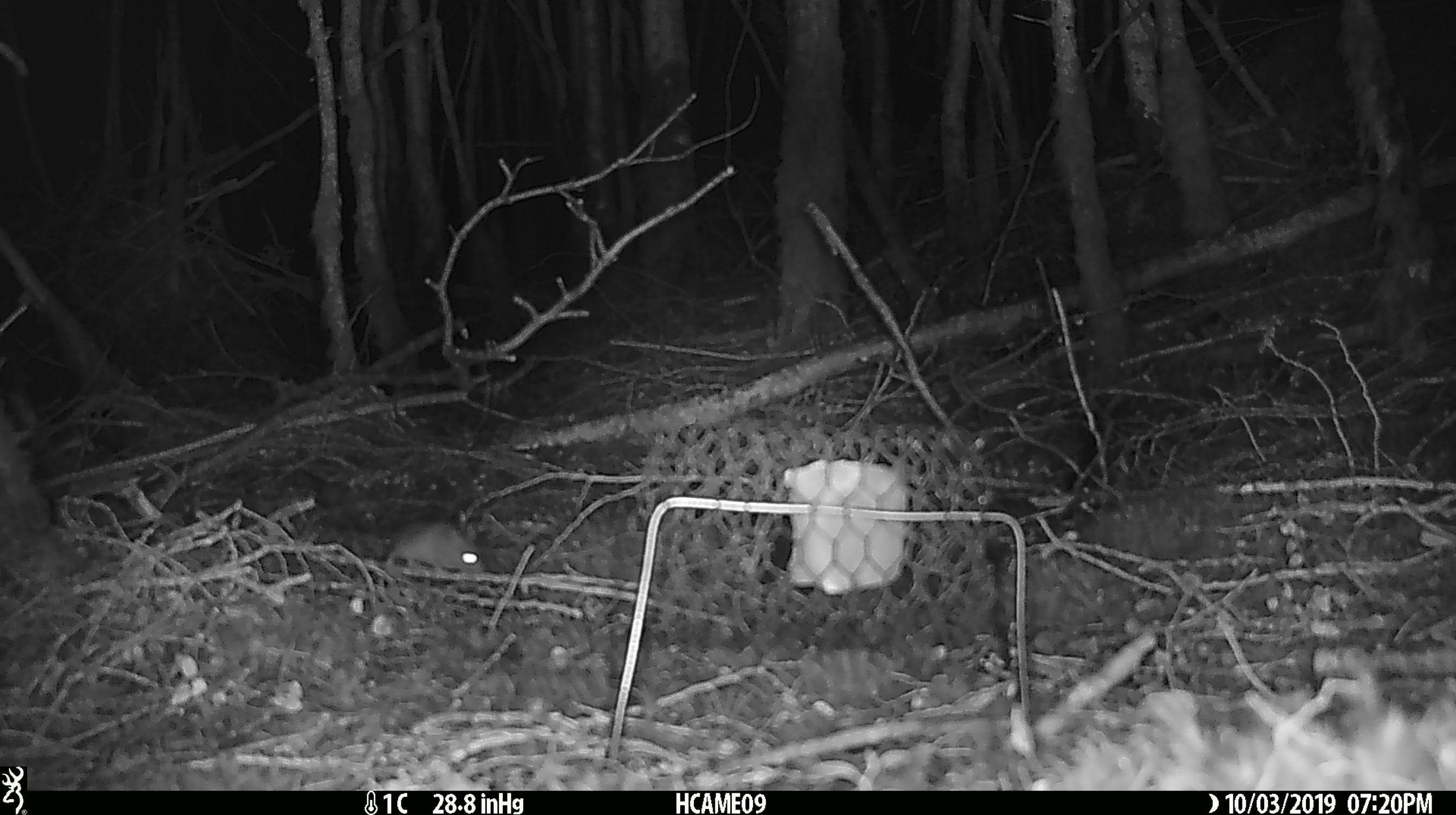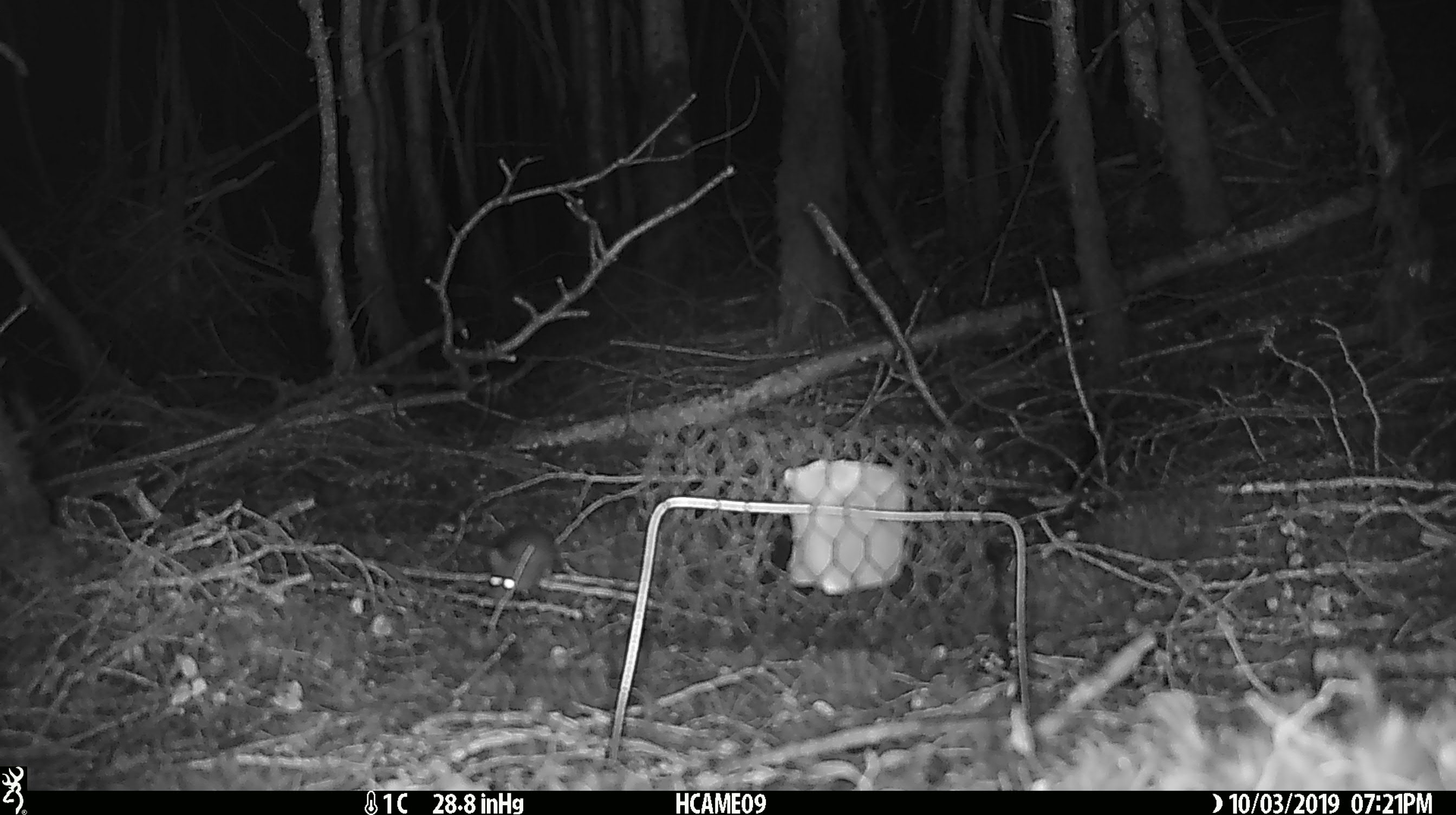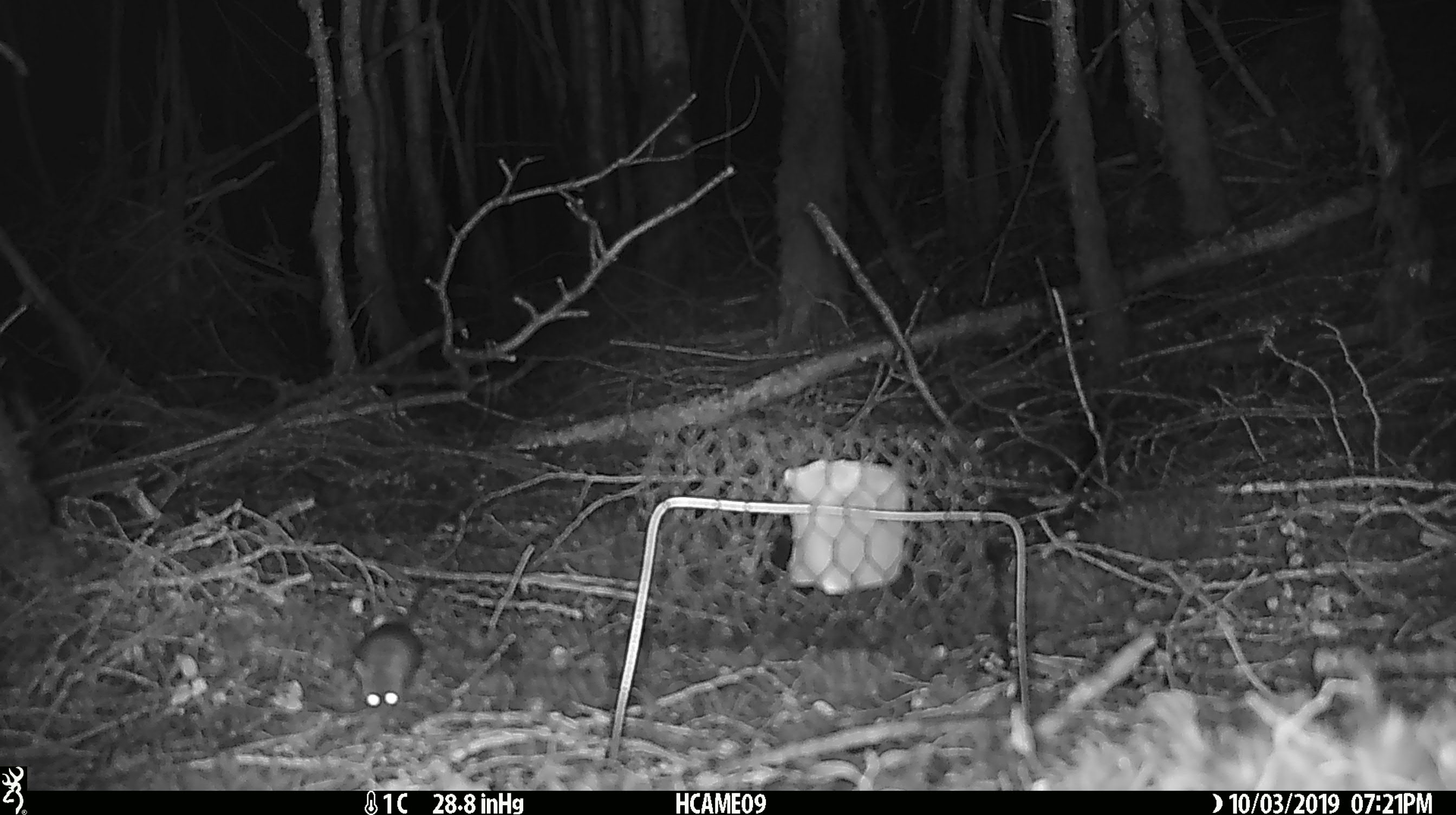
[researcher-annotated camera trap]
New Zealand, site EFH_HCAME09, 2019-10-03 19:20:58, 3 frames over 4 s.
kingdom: Animalia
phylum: Chordata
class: Mammalia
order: Rodentia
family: Muridae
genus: Mus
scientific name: Mus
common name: mouse